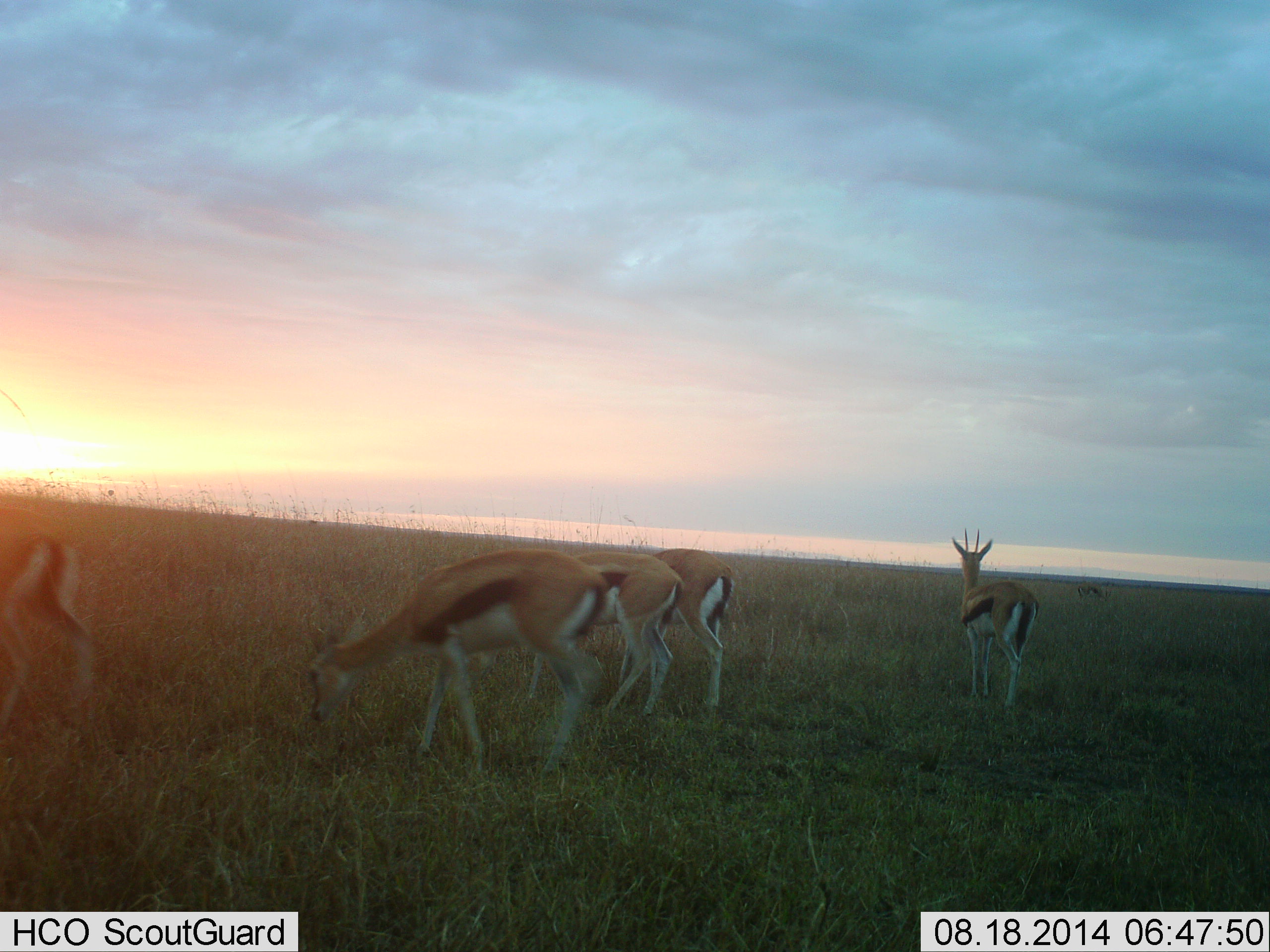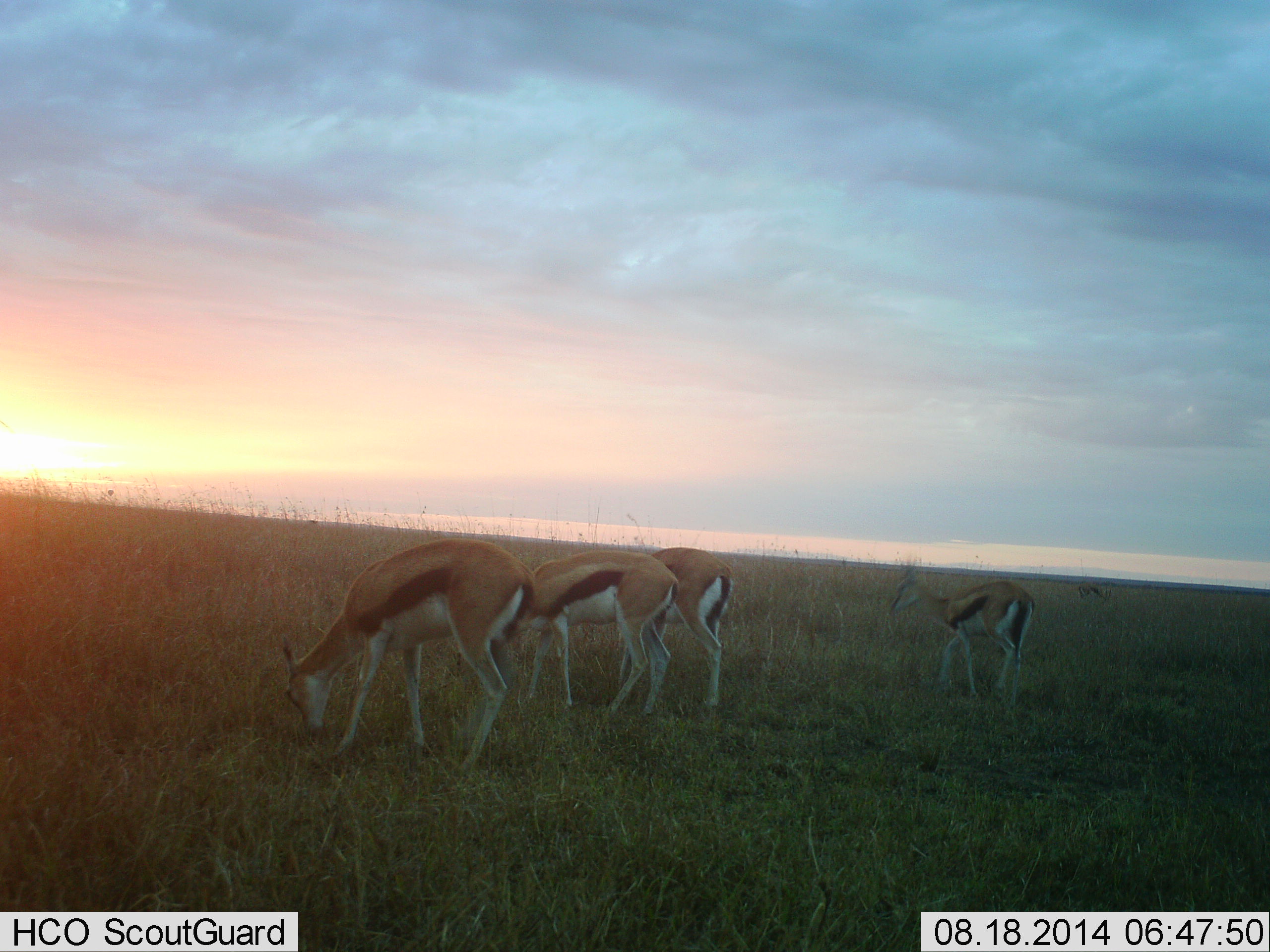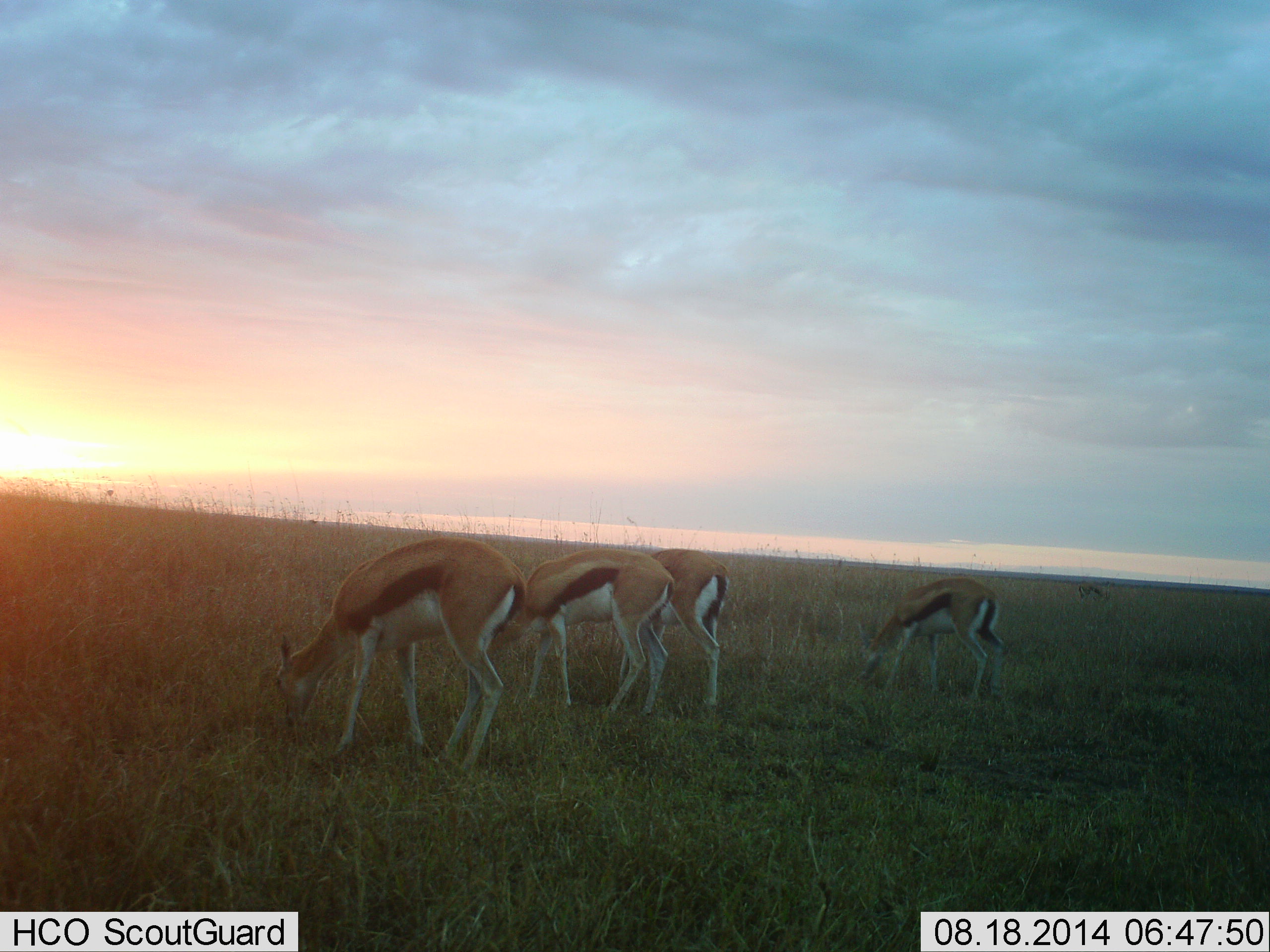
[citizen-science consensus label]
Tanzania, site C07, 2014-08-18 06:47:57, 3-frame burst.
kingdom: Animalia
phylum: Chordata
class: Mammalia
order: Artiodactyla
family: Bovidae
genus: Eudorcas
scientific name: Eudorcas thomsonii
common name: thomson's gazelle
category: gazellethomsons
Gazellethomsons (thomson's gazelle) (Eudorcas thomsonii), count 6. Behavior (volunteer vote fractions): standing 50%, resting 10%, moving 50%, interacting 10%. Young present (vote fraction): 0%. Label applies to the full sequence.